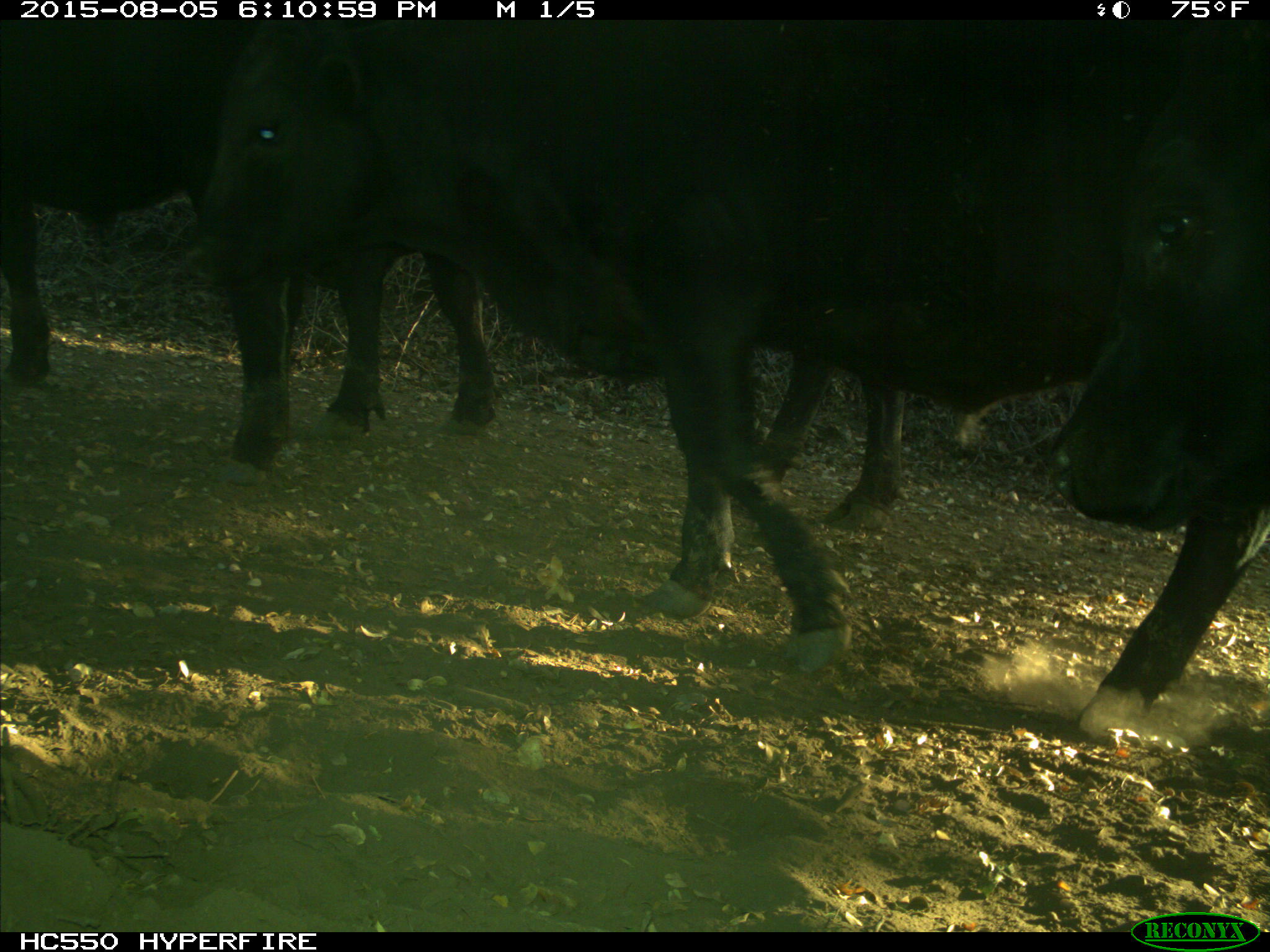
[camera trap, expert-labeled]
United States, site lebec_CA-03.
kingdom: Animalia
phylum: Chordata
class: Mammalia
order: Artiodactyla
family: Bovidae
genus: Bos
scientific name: Bos taurus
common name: domestic cow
Bos taurus (domestic cow).